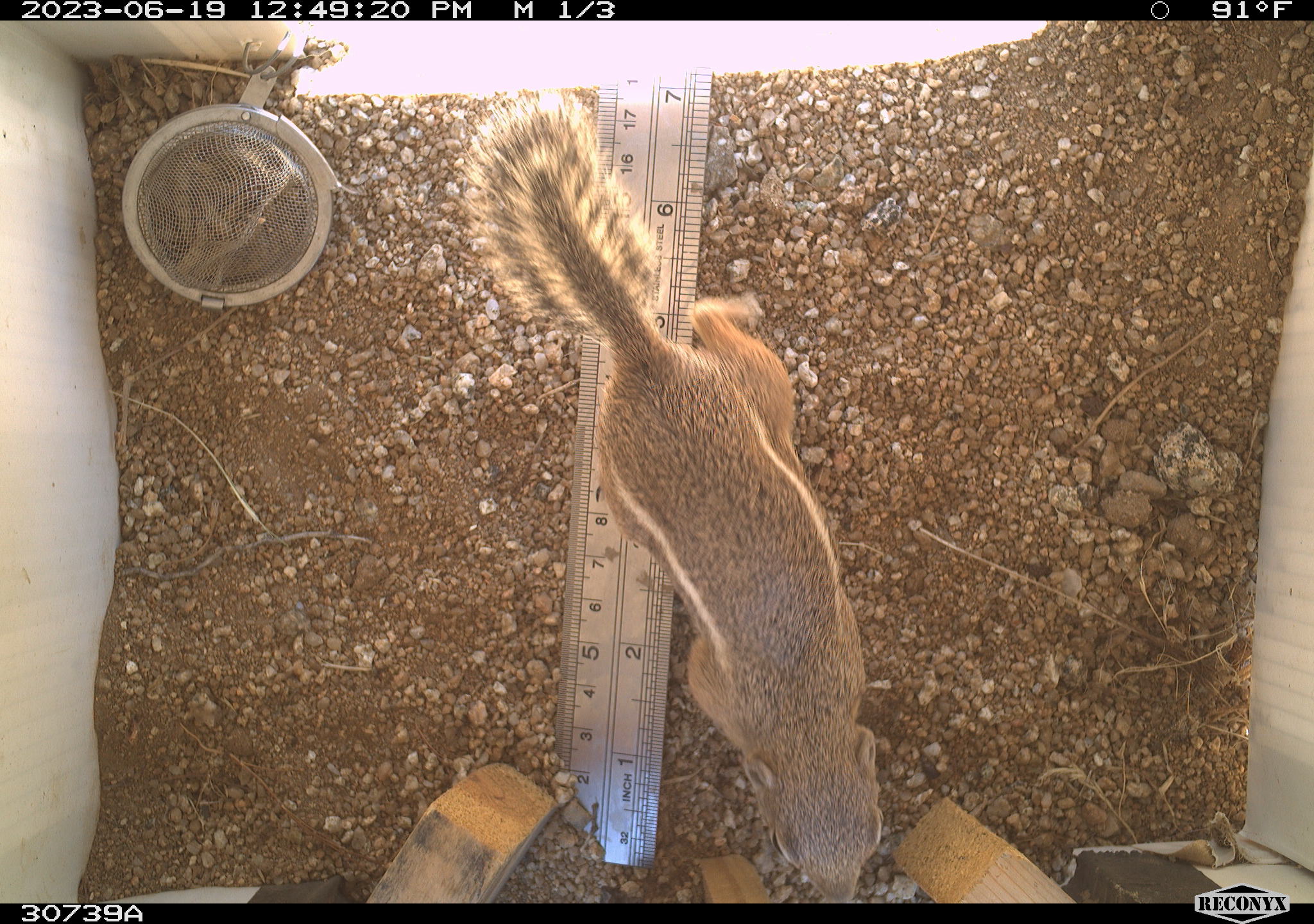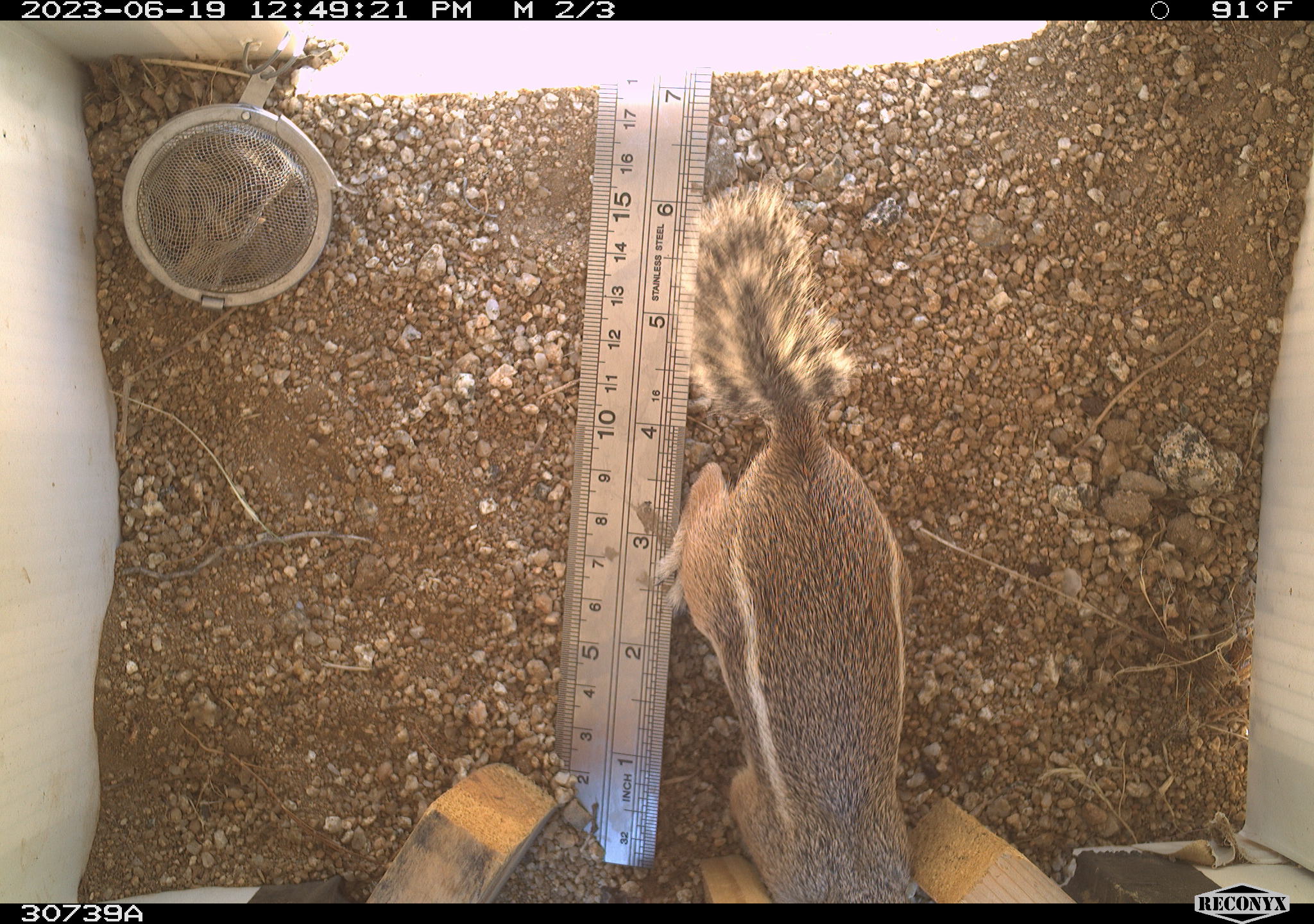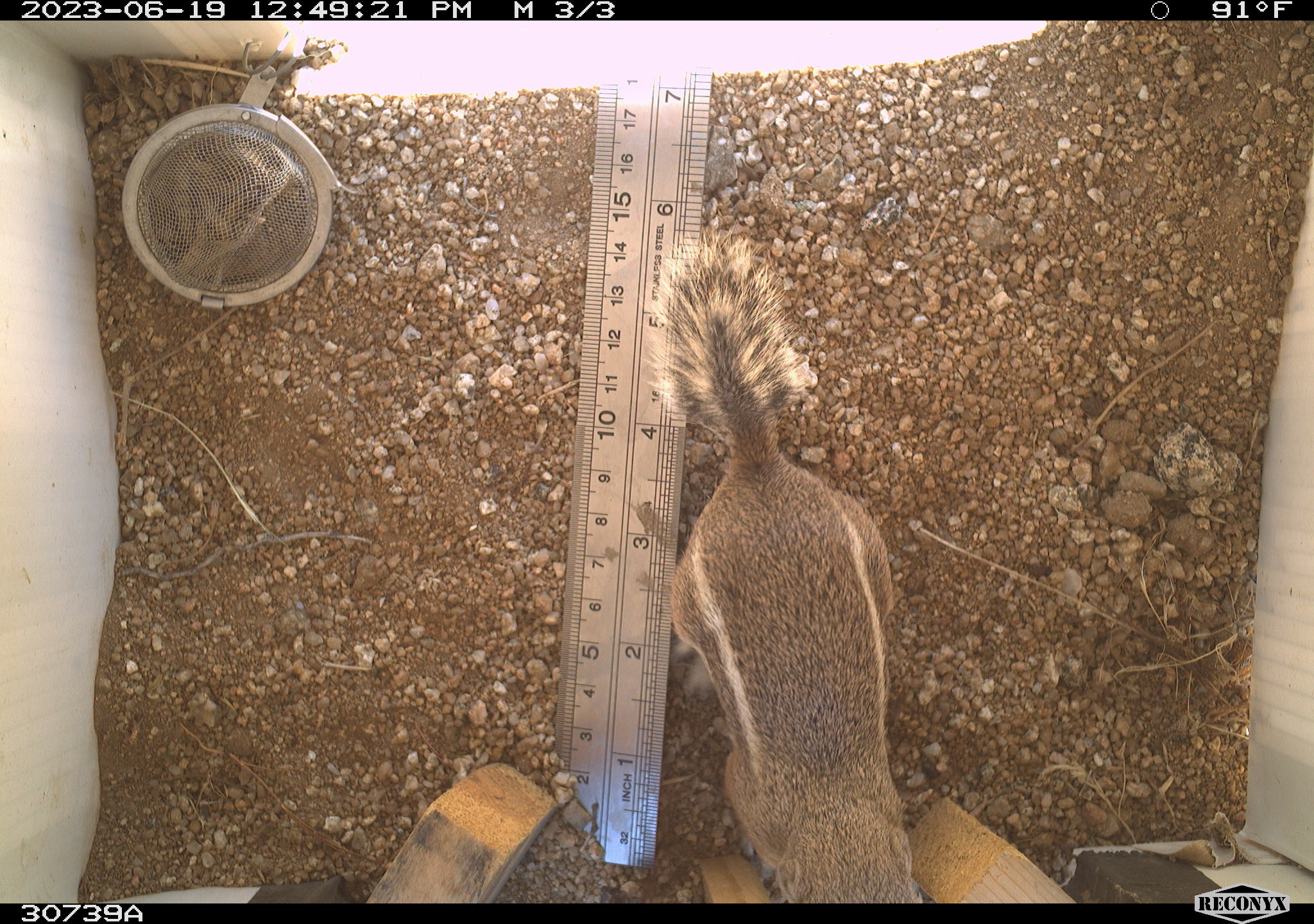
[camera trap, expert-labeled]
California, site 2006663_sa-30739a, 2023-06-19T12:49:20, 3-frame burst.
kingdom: Animalia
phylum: Chordata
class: Mammalia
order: Rodentia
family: Sciuridae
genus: Ammospermophilus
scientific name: Ammospermophilus leucurus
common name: white-tailed antelope squirrel